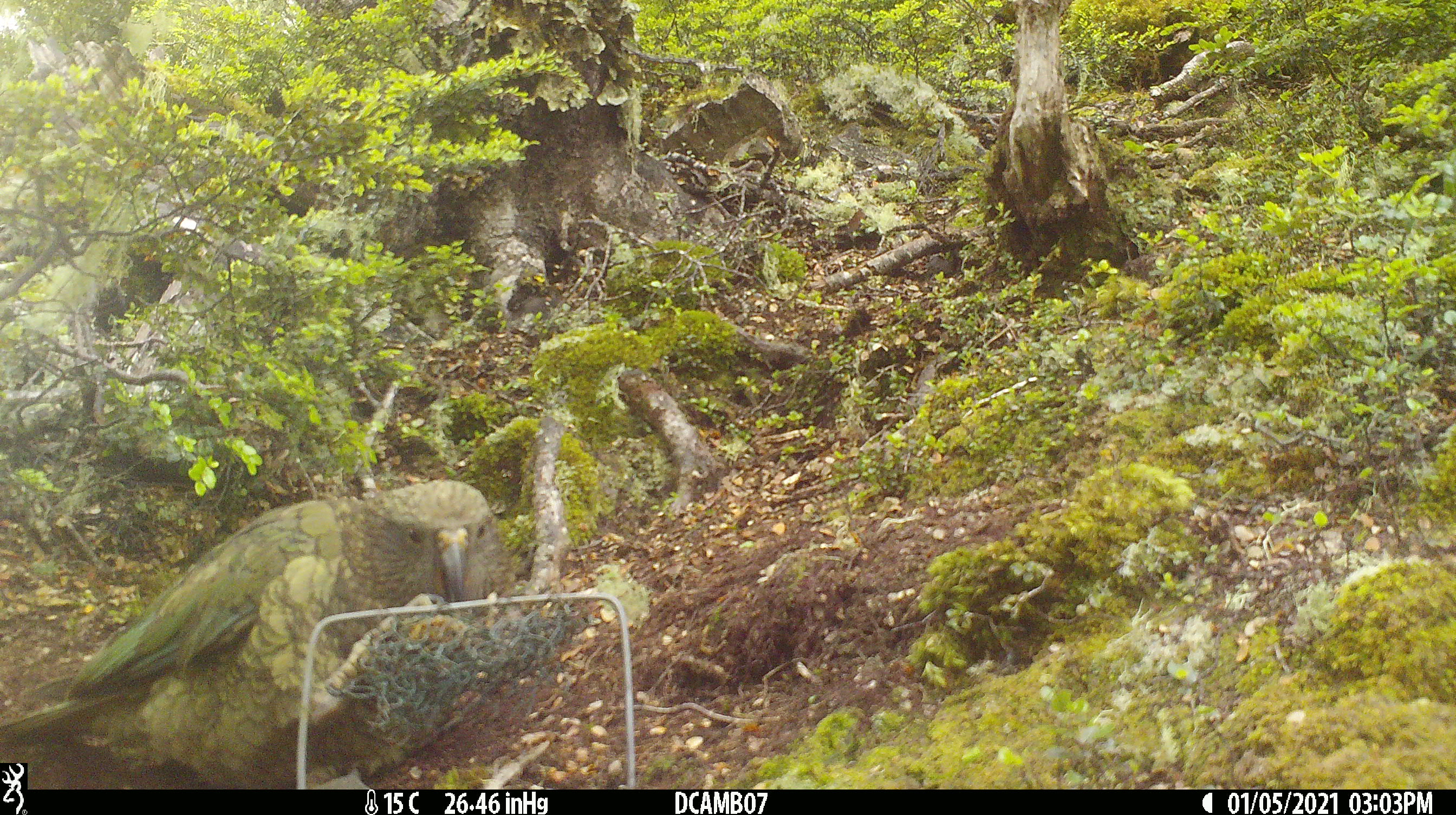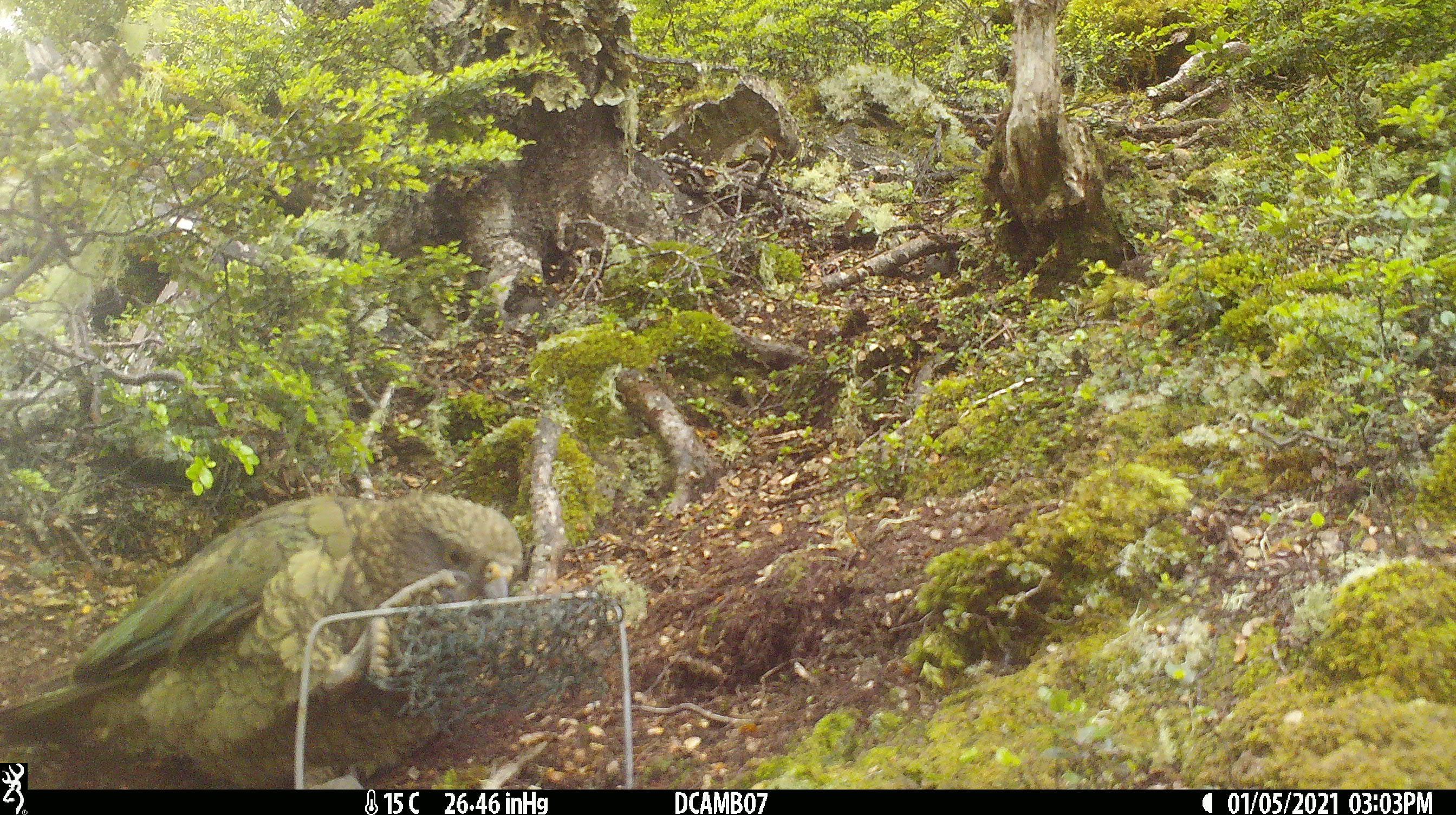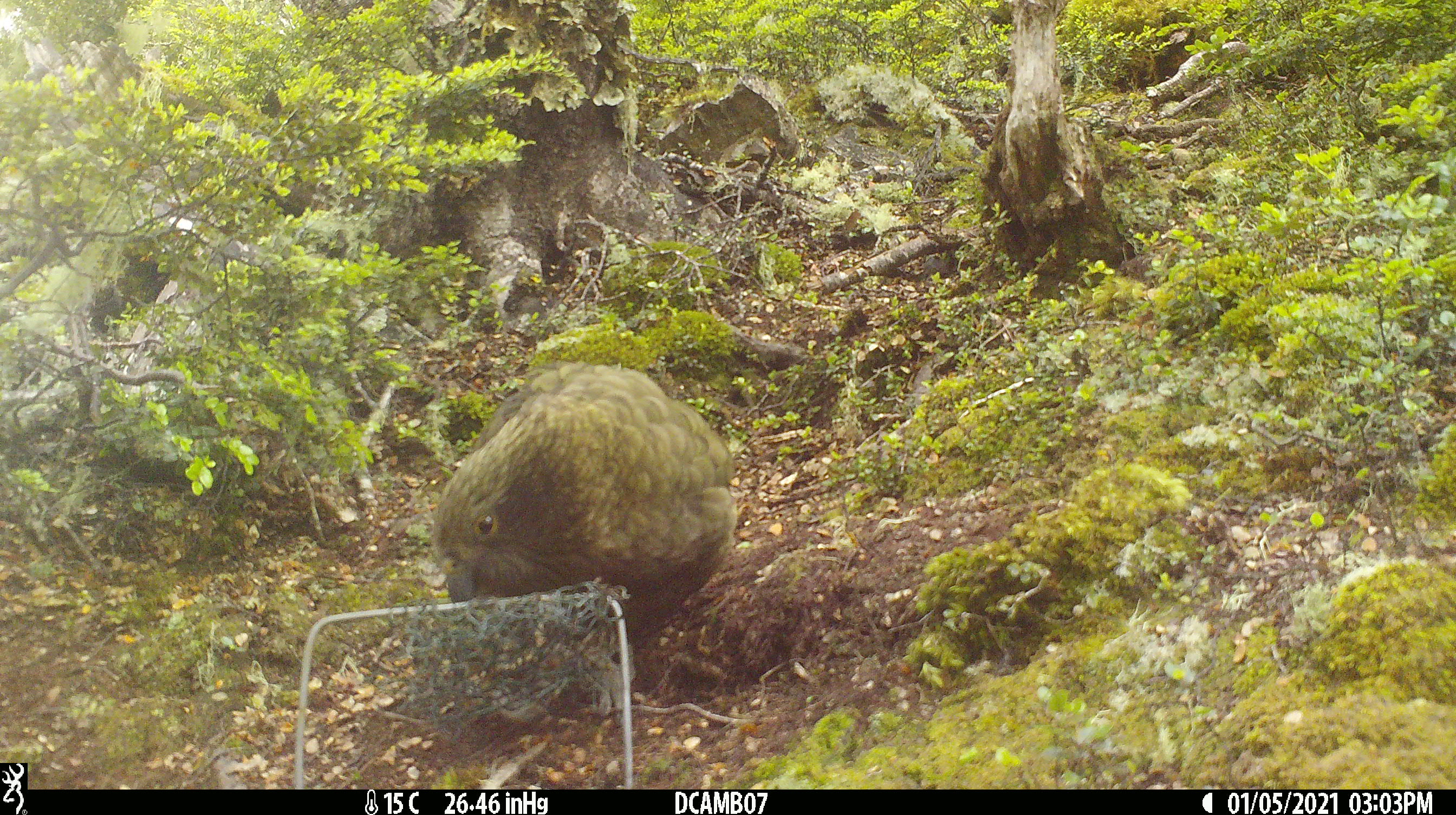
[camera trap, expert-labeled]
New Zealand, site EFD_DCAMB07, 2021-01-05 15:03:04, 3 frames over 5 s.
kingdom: Animalia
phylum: Chordata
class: Aves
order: Psittaciformes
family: Strigopidae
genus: Nestor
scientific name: Nestor notabilis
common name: kea